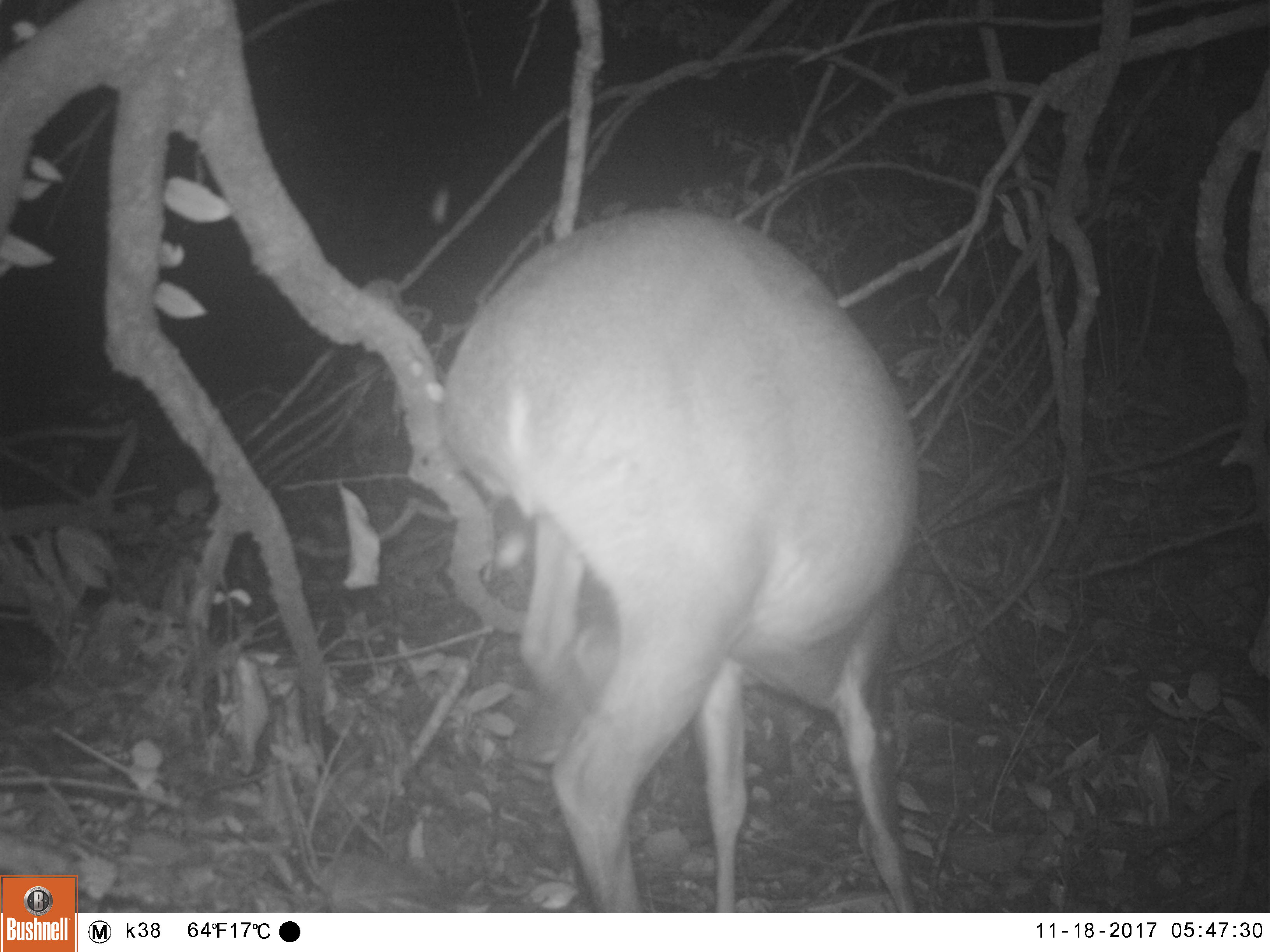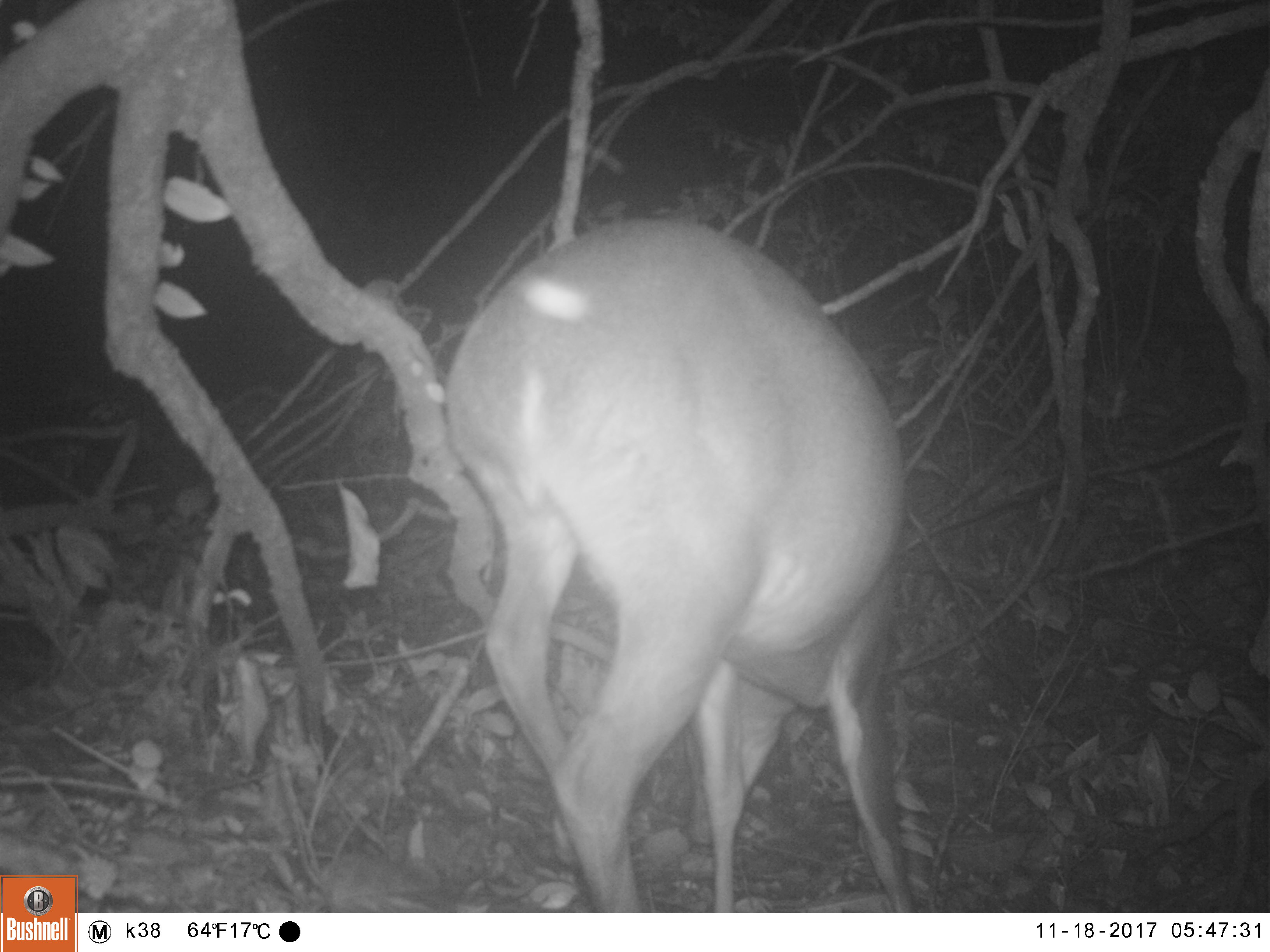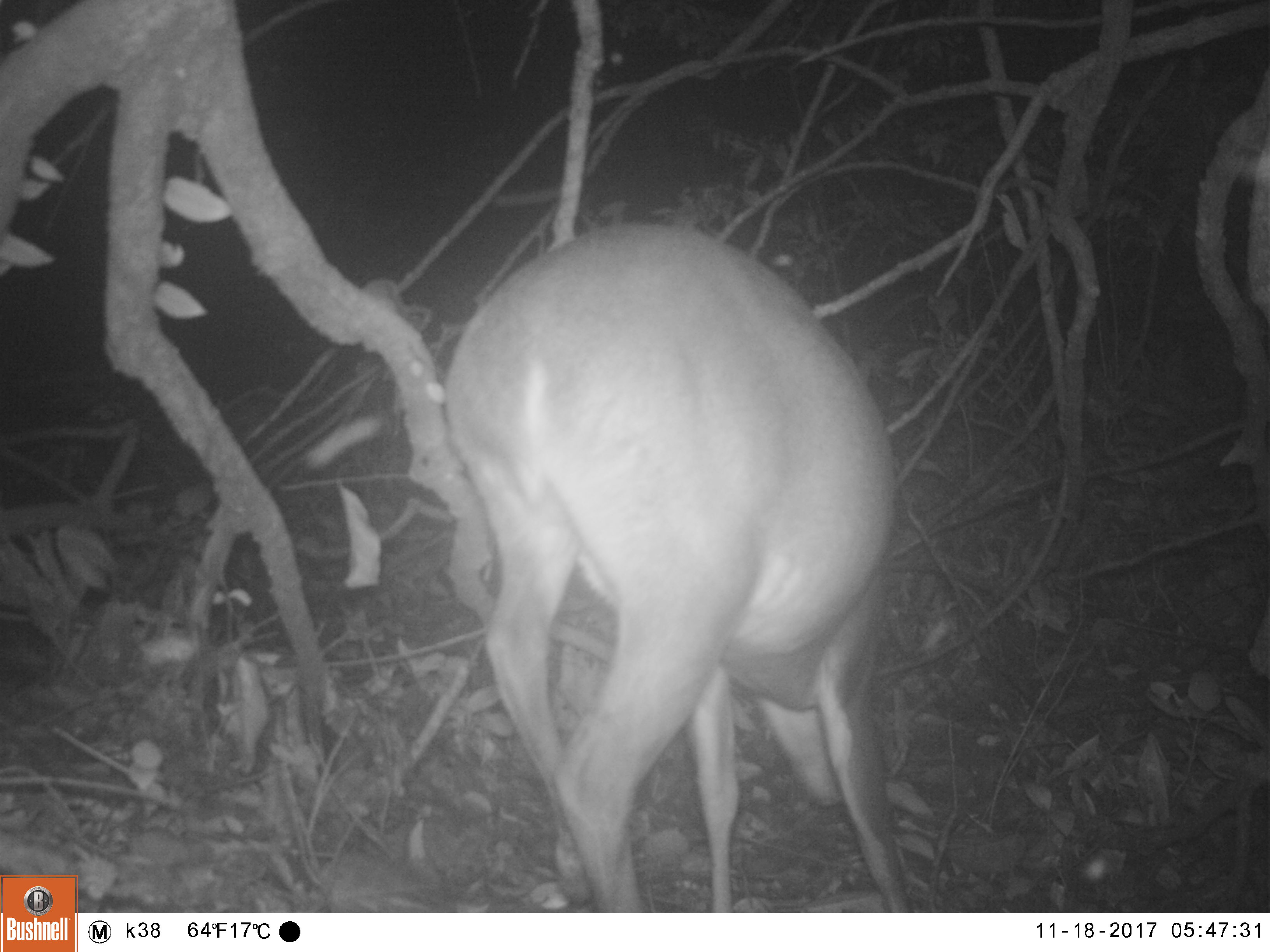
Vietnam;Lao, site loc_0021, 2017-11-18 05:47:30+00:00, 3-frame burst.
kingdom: Animalia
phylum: Chordata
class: Mammalia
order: Artiodactyla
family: Cervidae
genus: Muntiacus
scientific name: Muntiacus vuquangensis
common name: large-antlered muntjac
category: large antlered muntjac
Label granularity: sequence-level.